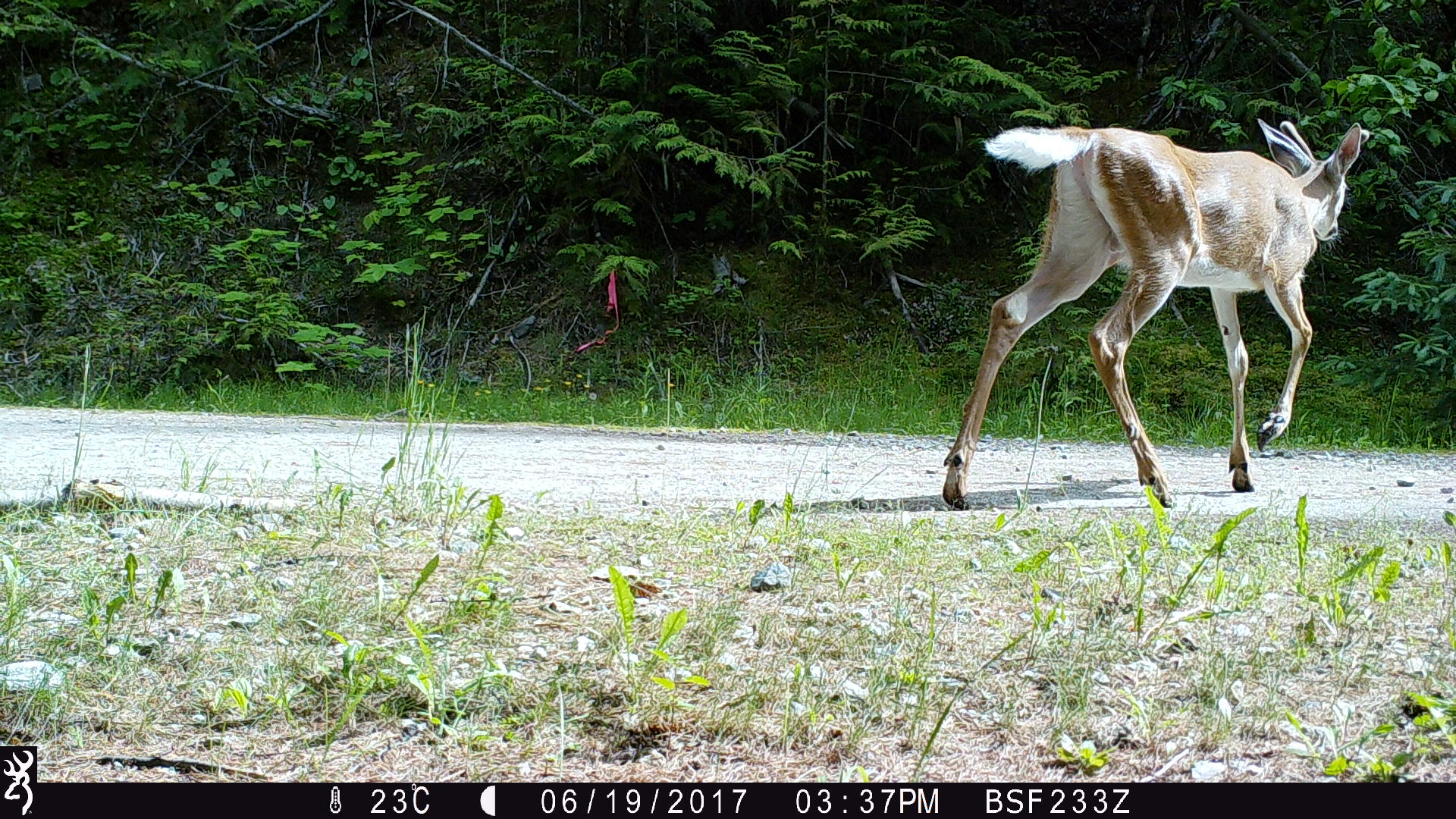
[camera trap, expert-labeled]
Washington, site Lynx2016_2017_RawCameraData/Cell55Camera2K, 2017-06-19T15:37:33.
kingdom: Animalia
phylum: Chordata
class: Mammalia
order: Artiodactyla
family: Cervidae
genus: Odocoileus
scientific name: Odocoileus virginianus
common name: white-tailed deer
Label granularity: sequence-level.